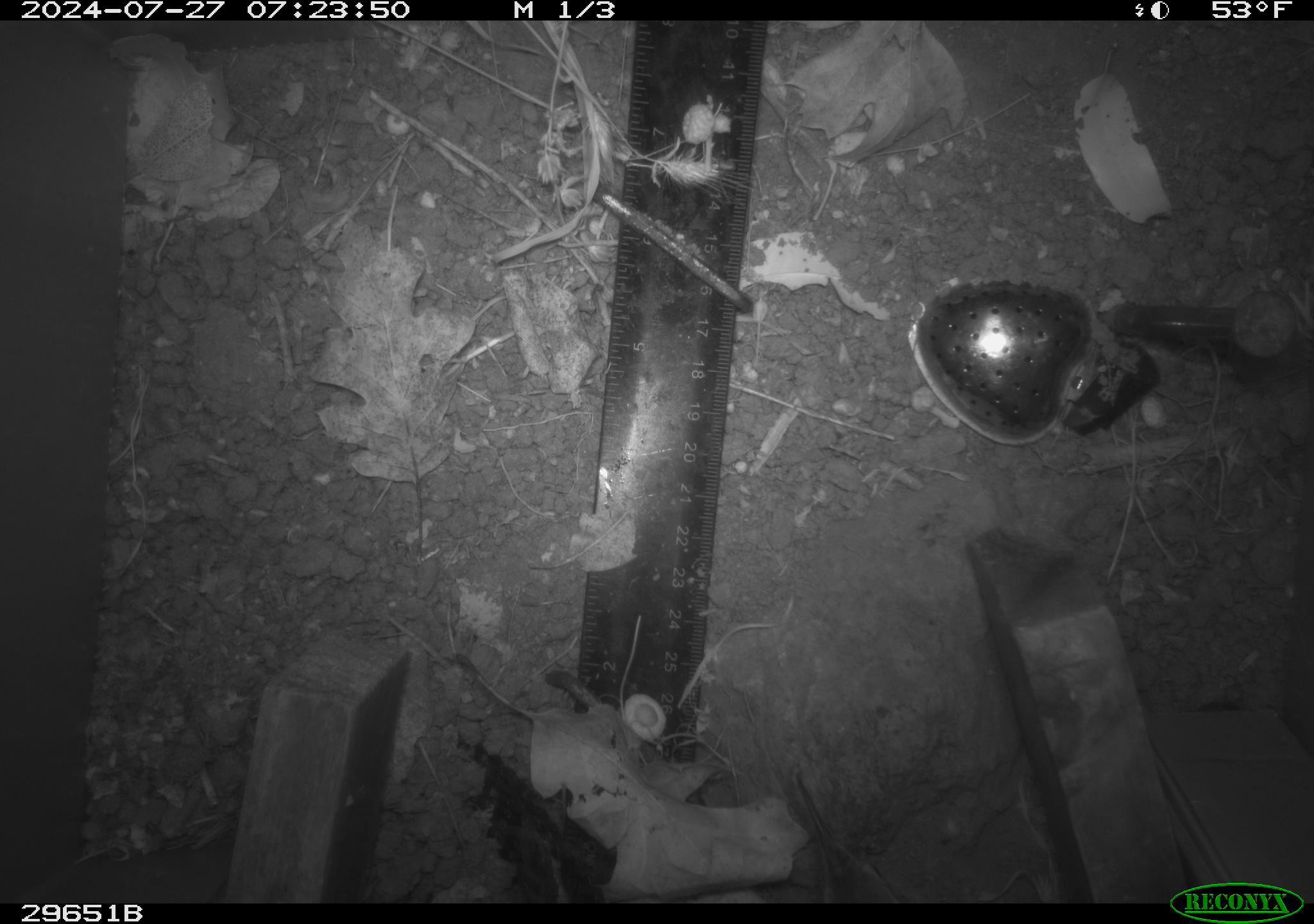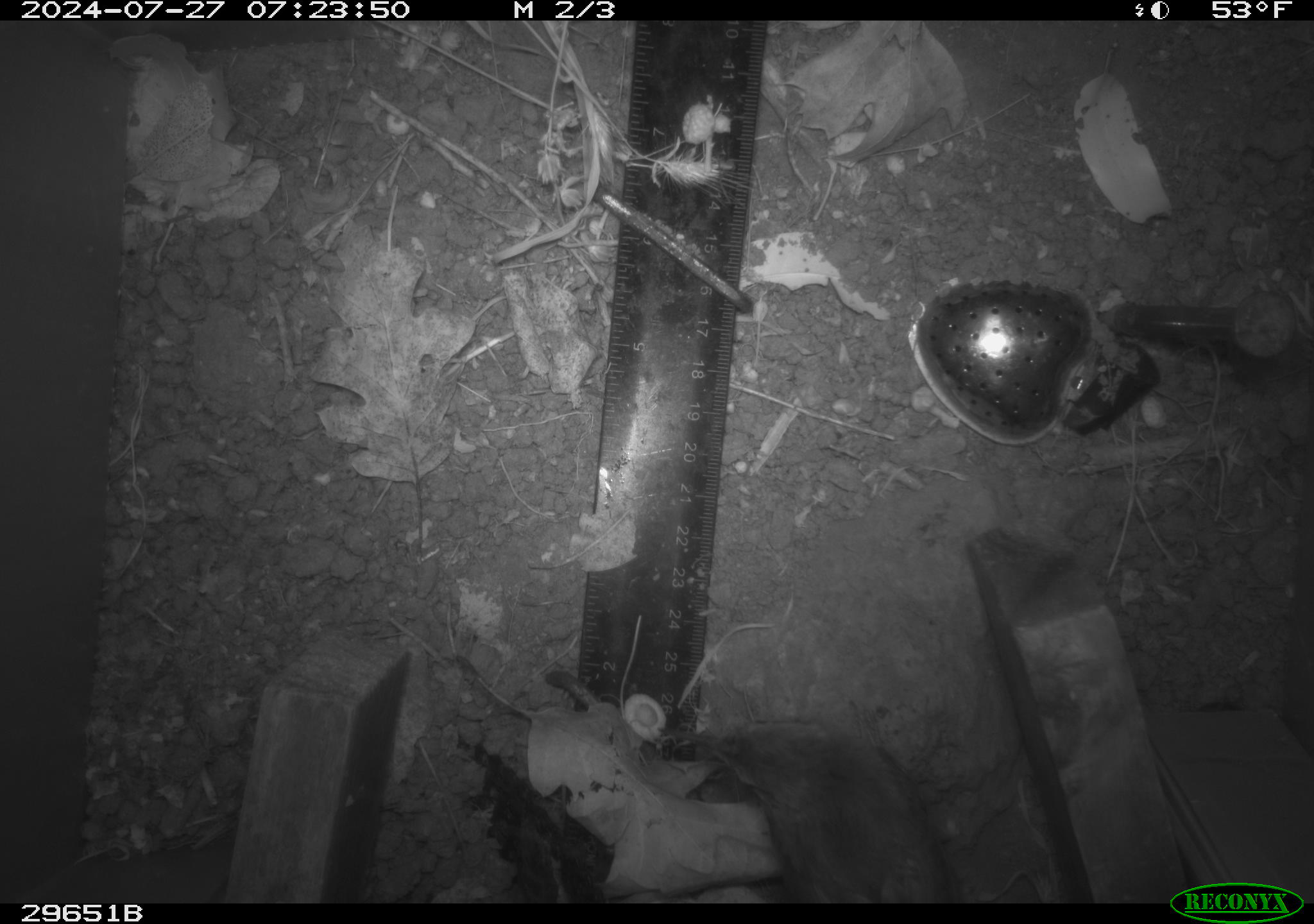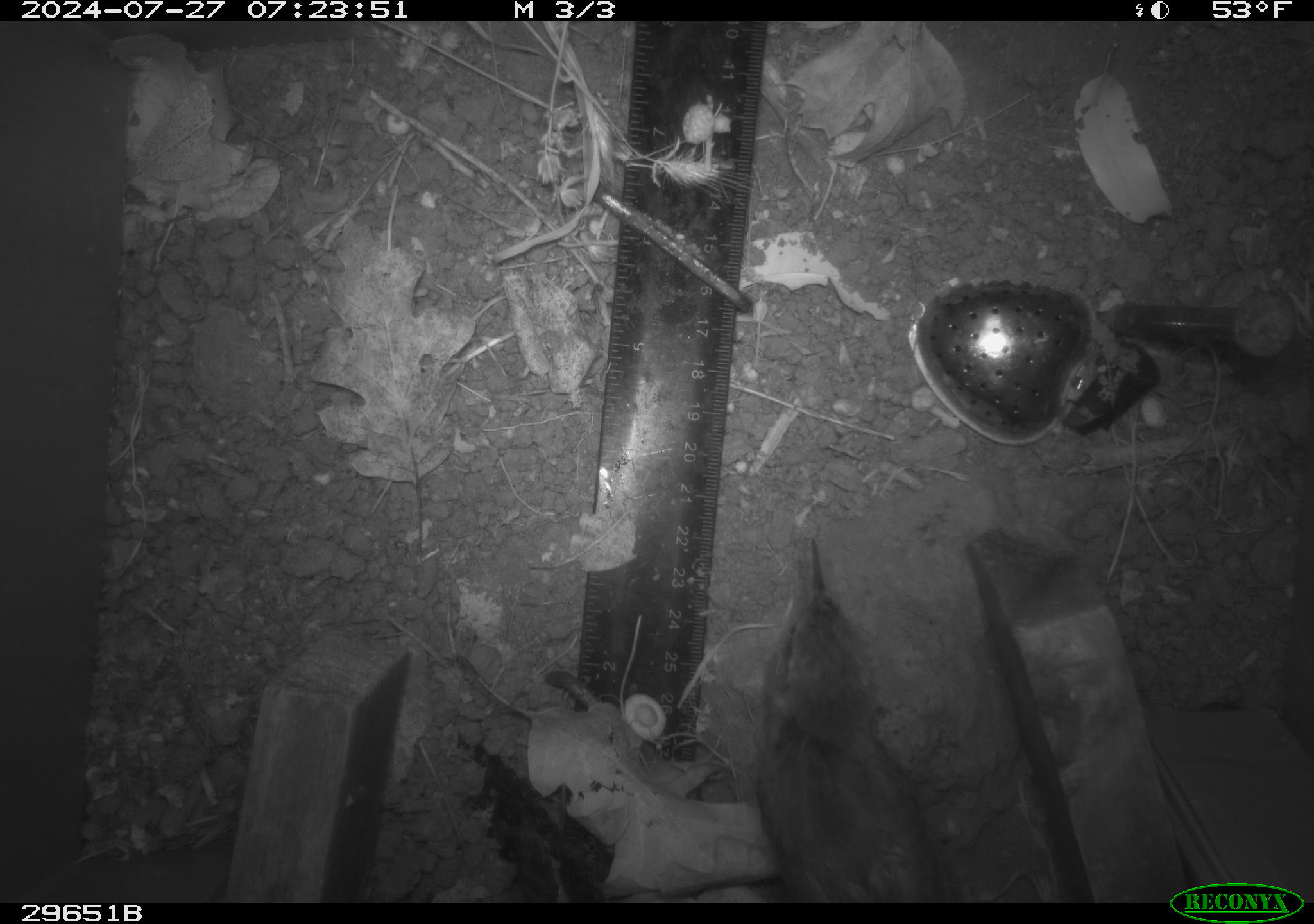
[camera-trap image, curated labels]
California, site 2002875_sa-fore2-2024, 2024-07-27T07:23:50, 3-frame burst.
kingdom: Animalia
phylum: Chordata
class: Aves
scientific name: Aves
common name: bird